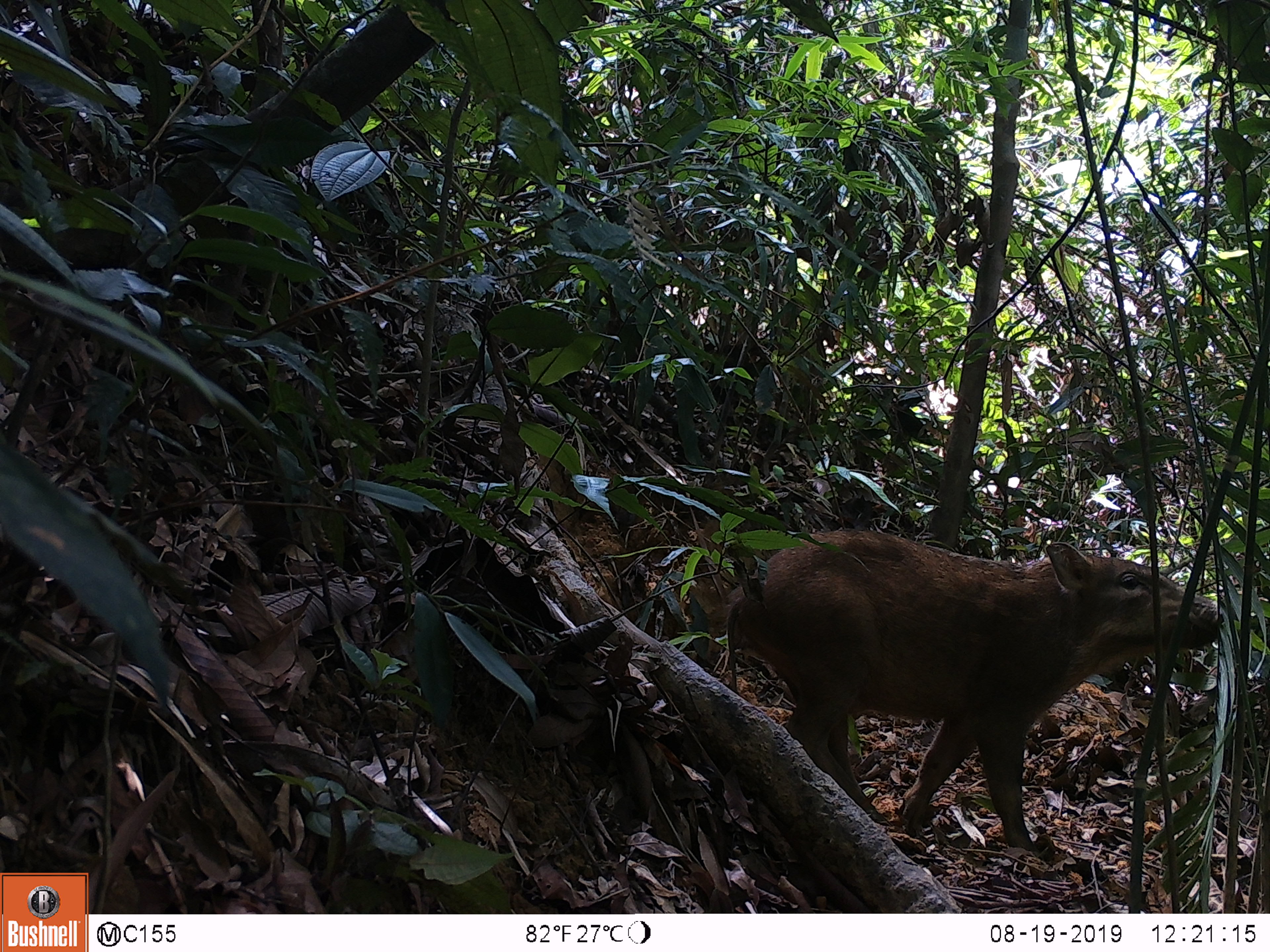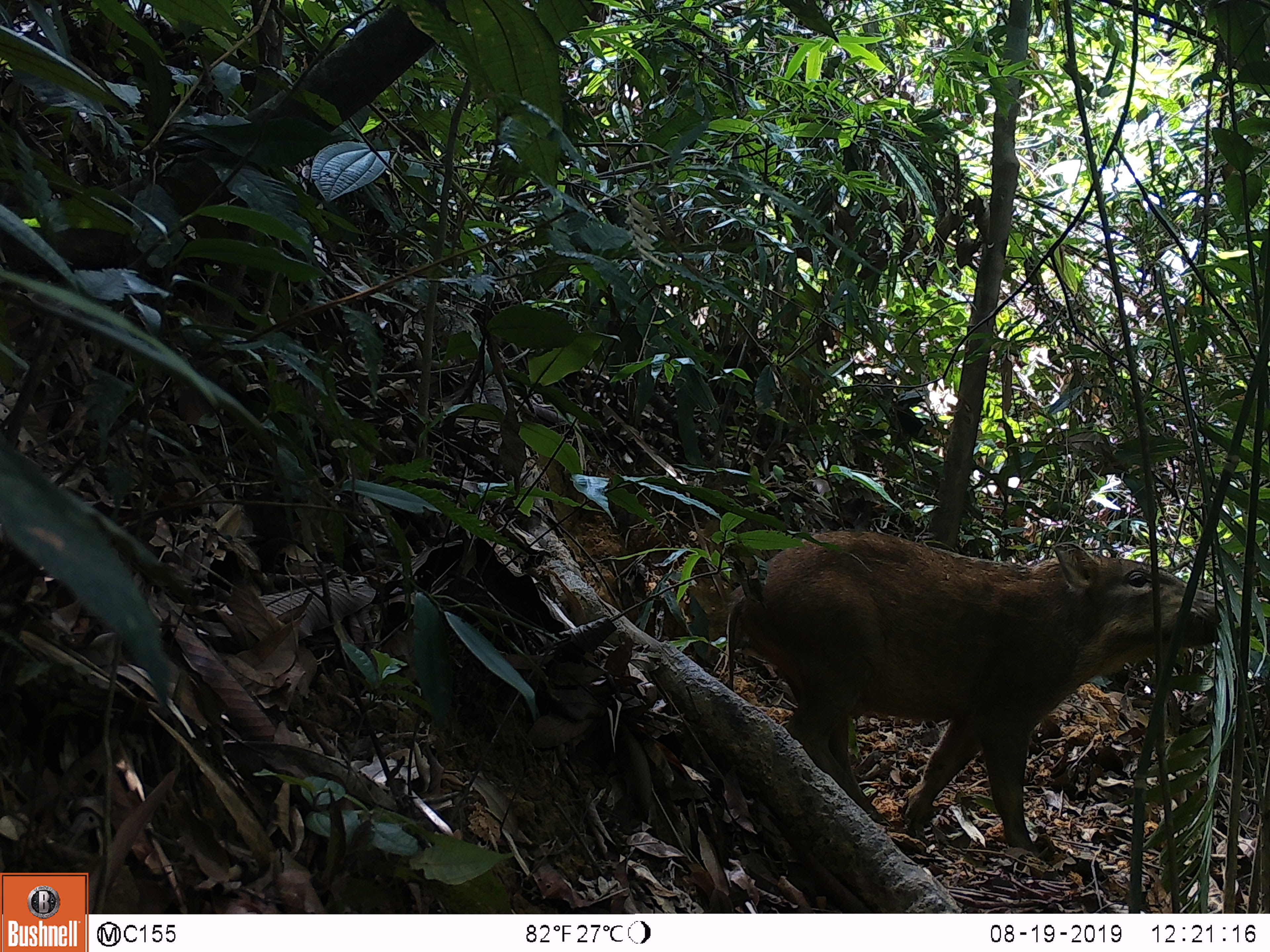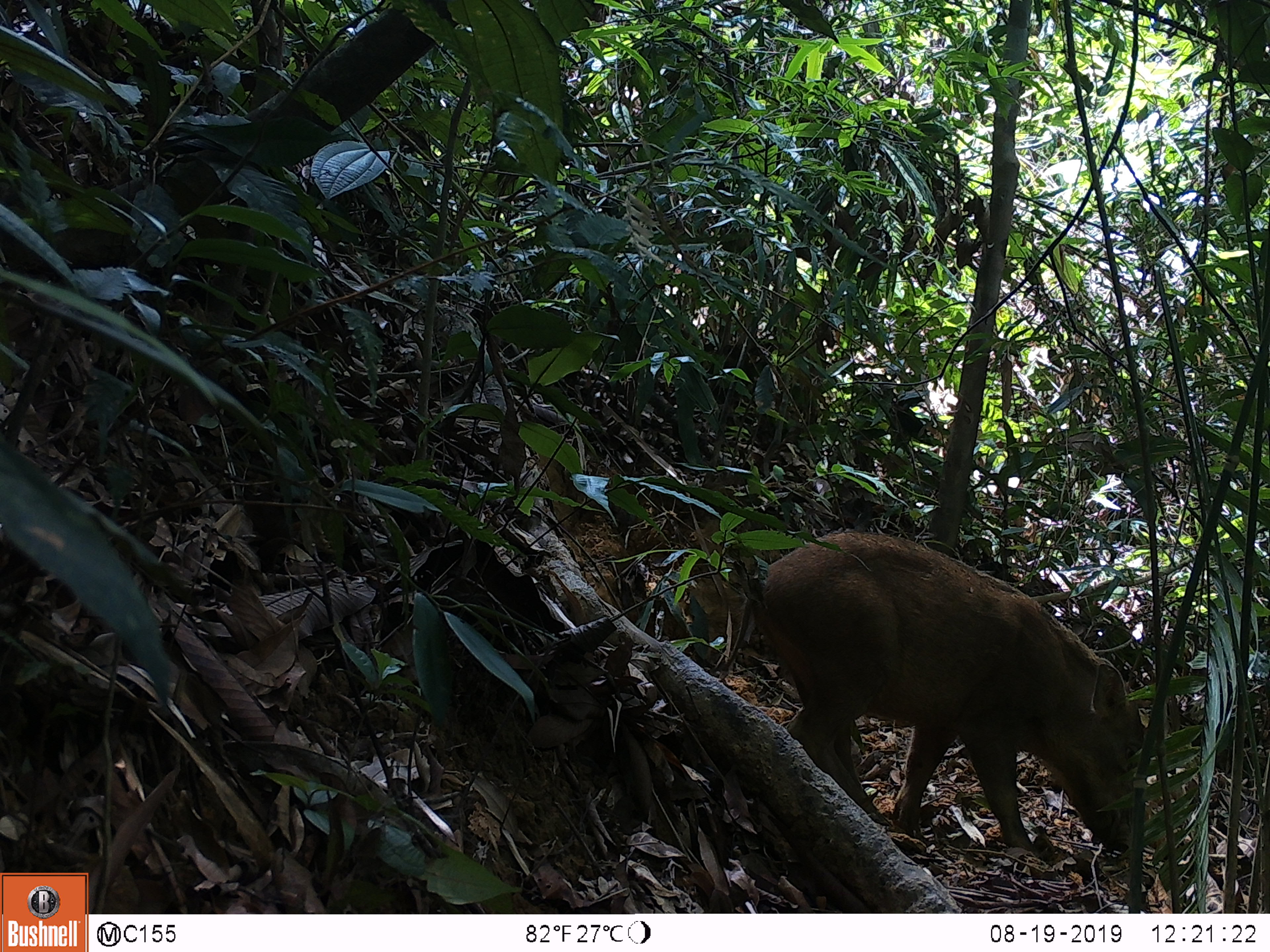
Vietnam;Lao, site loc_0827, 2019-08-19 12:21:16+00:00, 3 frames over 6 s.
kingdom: Animalia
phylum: Chordata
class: Mammalia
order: Artiodactyla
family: Suidae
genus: Sus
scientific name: Sus scrofa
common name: eurasian wild pig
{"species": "eurasian wild pig (Sus scrofa)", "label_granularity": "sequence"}